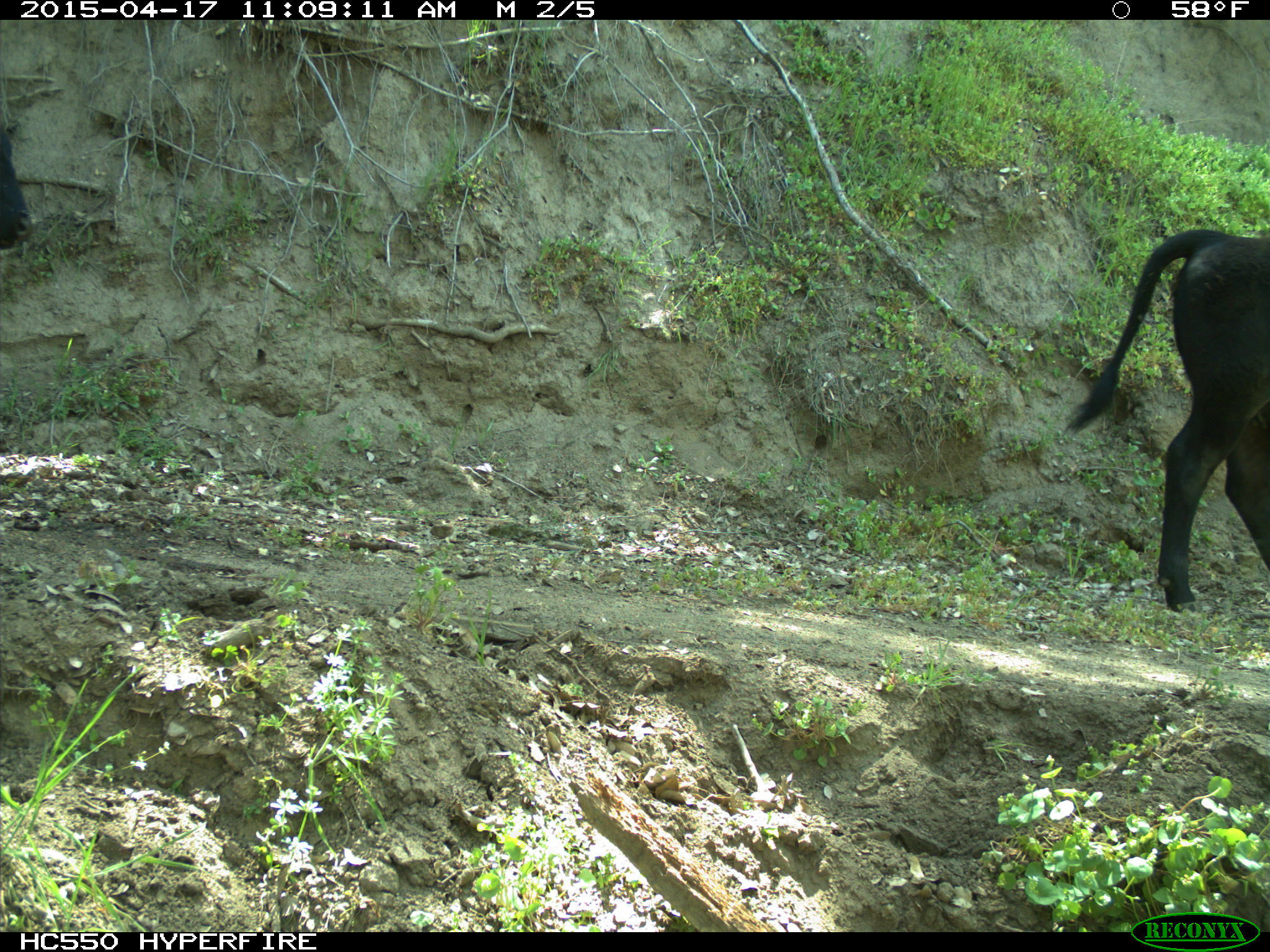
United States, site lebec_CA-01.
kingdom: Animalia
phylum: Chordata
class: Mammalia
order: Artiodactyla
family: Bovidae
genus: Bos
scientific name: Bos taurus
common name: domestic cow